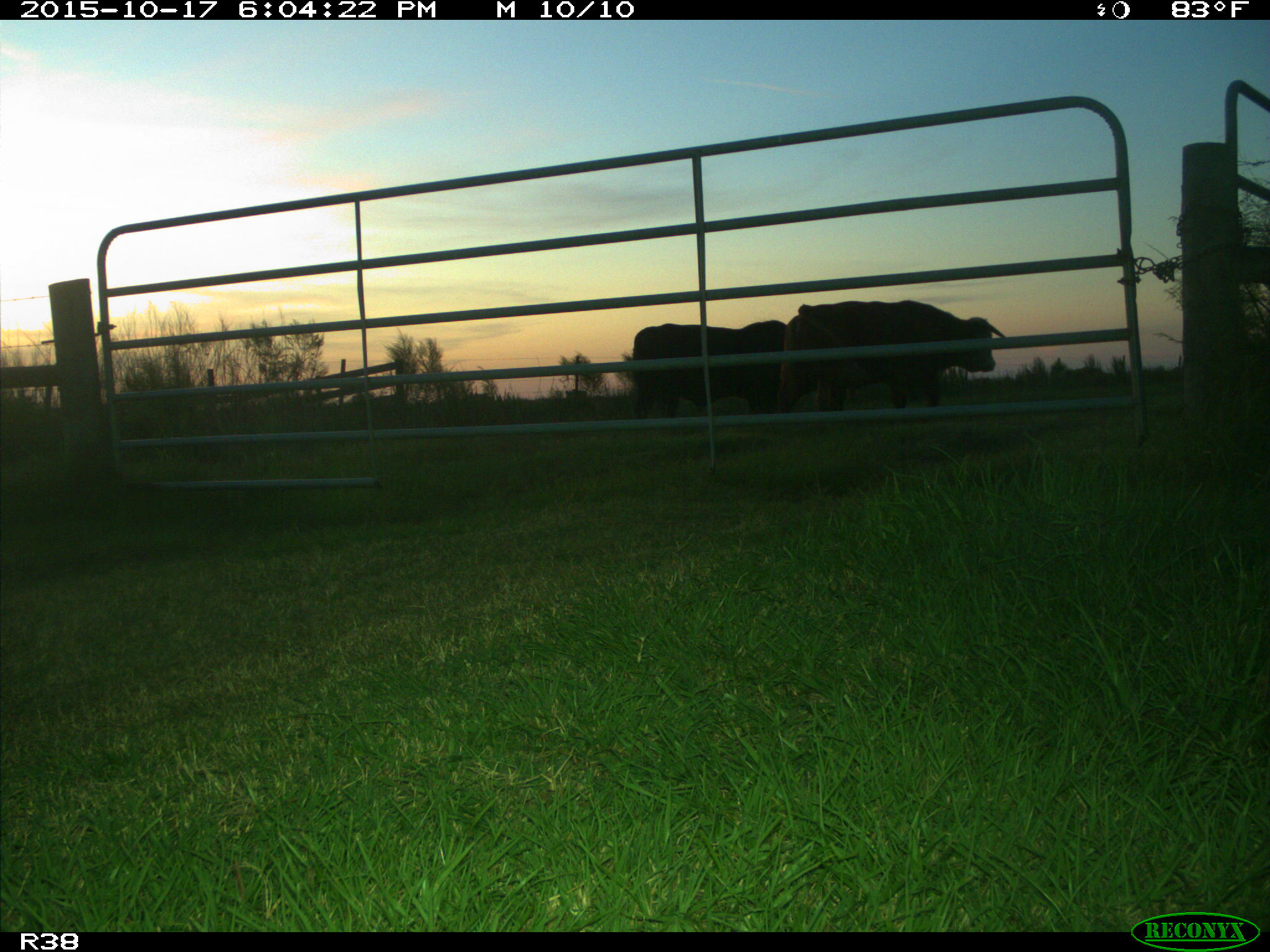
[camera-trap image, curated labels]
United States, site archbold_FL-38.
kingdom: Animalia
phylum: Chordata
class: Mammalia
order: Artiodactyla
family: Bovidae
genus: Bos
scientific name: Bos taurus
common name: domestic cow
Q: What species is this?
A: Bos taurus (domestic cow).